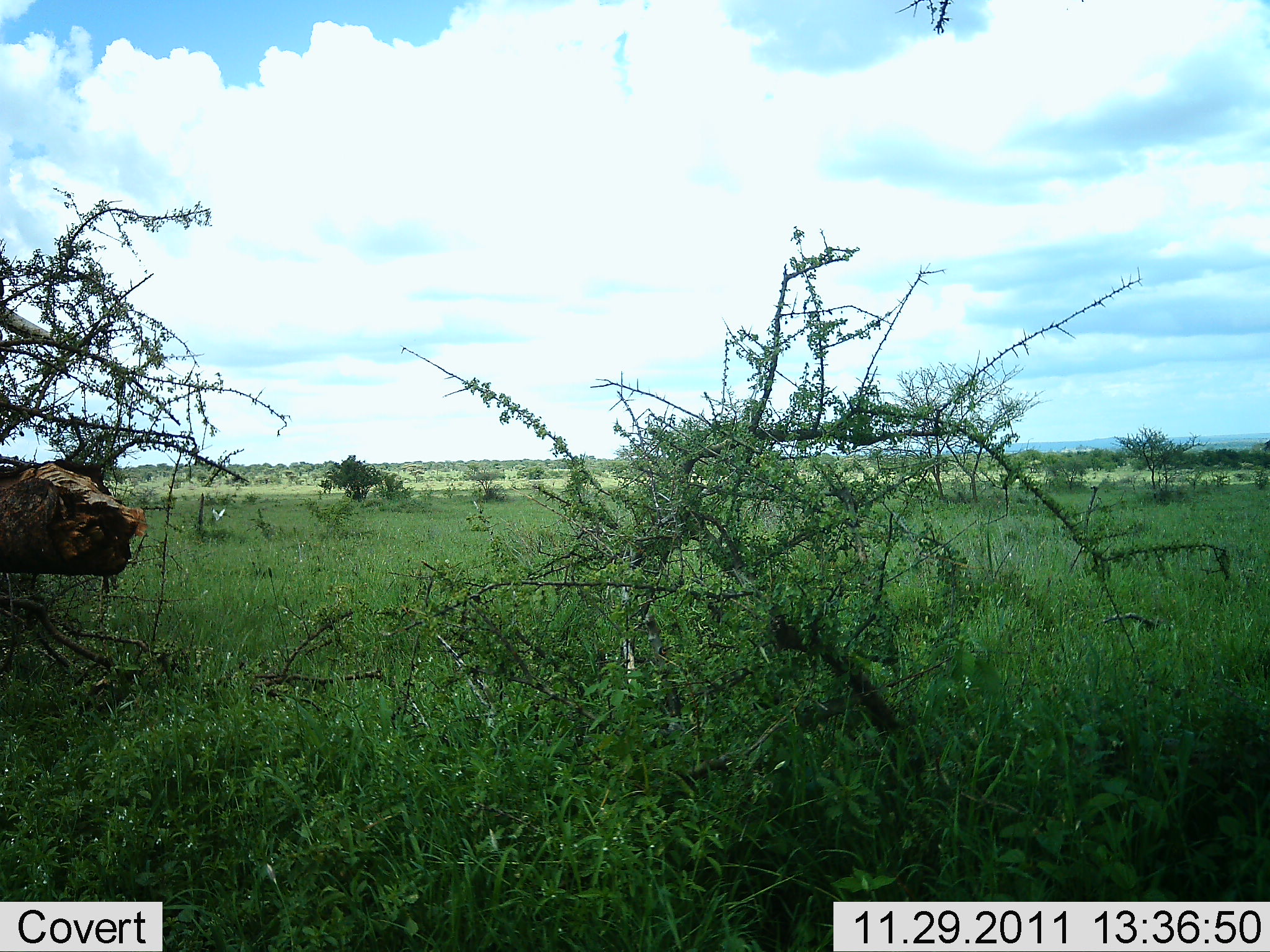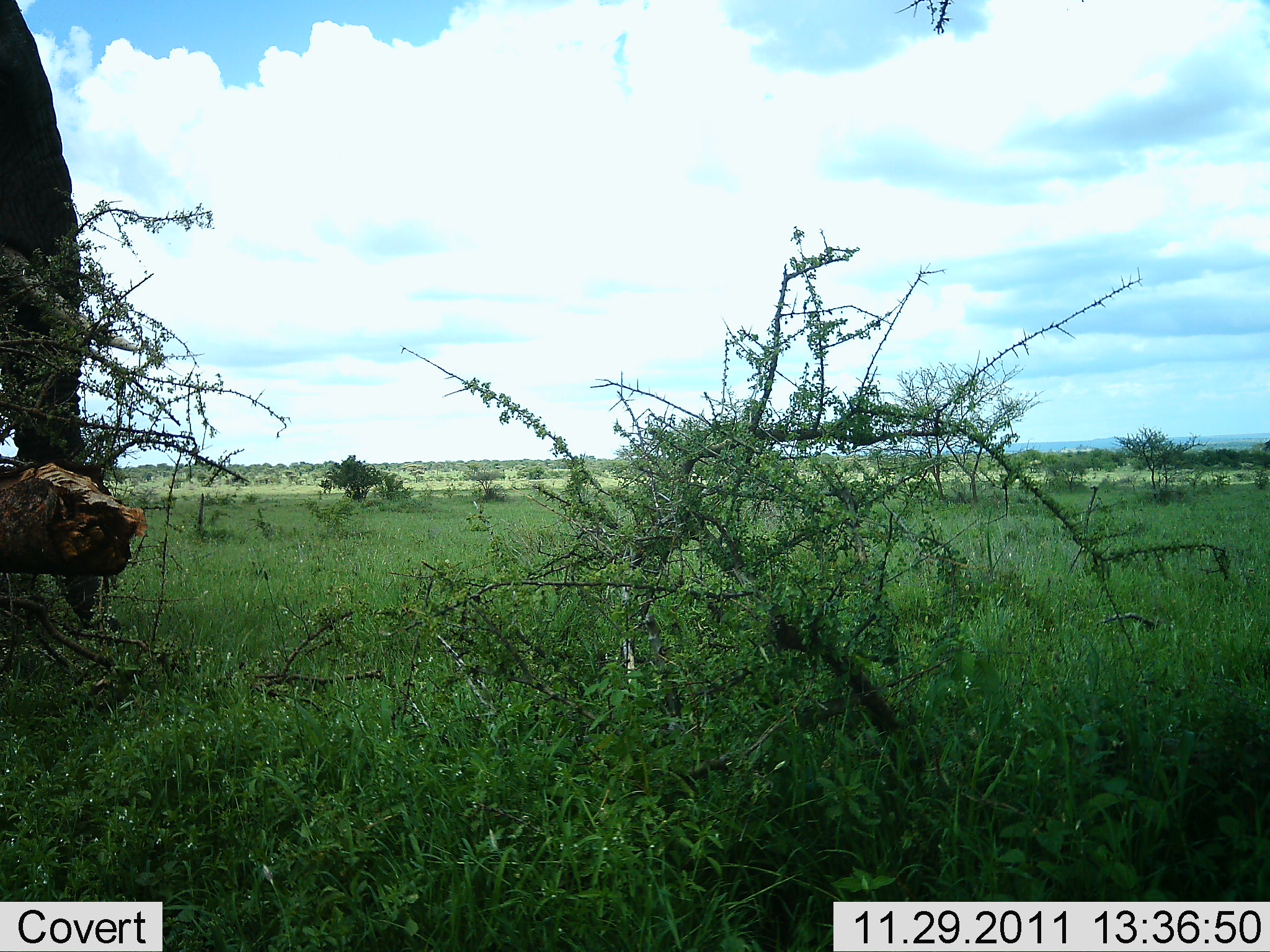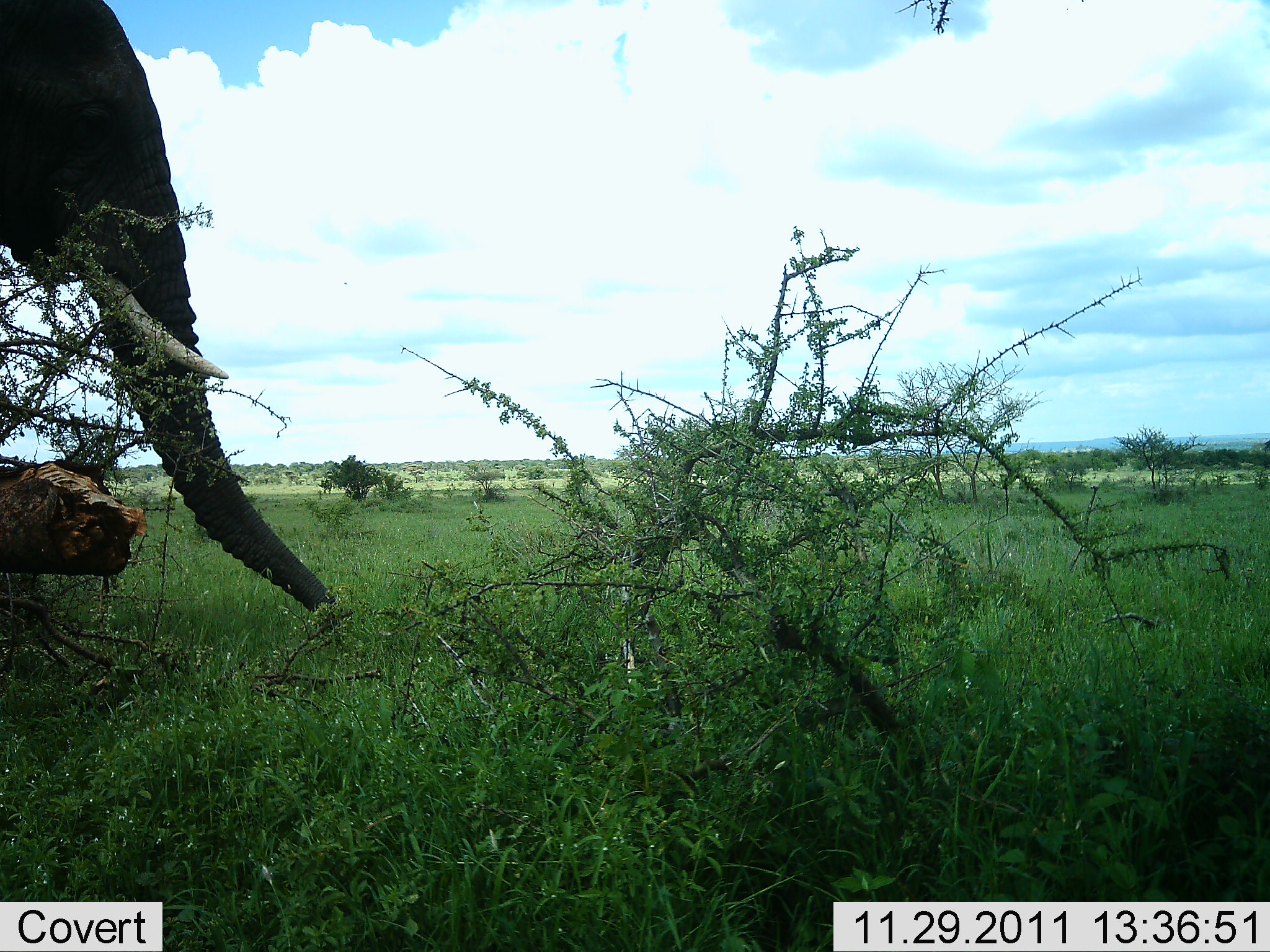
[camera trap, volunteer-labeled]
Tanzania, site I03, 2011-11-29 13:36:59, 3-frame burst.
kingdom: Animalia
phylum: Chordata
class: Mammalia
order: Proboscidea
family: Elephantidae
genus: Loxodonta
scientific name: Loxodonta africana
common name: african bush elephant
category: elephant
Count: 1.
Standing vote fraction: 38%.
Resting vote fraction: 0%.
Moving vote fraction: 69%.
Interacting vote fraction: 0%.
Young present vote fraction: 0%.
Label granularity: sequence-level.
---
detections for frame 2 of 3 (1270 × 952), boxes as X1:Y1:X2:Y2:
animal: 0:3:93:470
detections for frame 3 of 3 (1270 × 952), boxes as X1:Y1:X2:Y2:
animal: 0:0:336:612